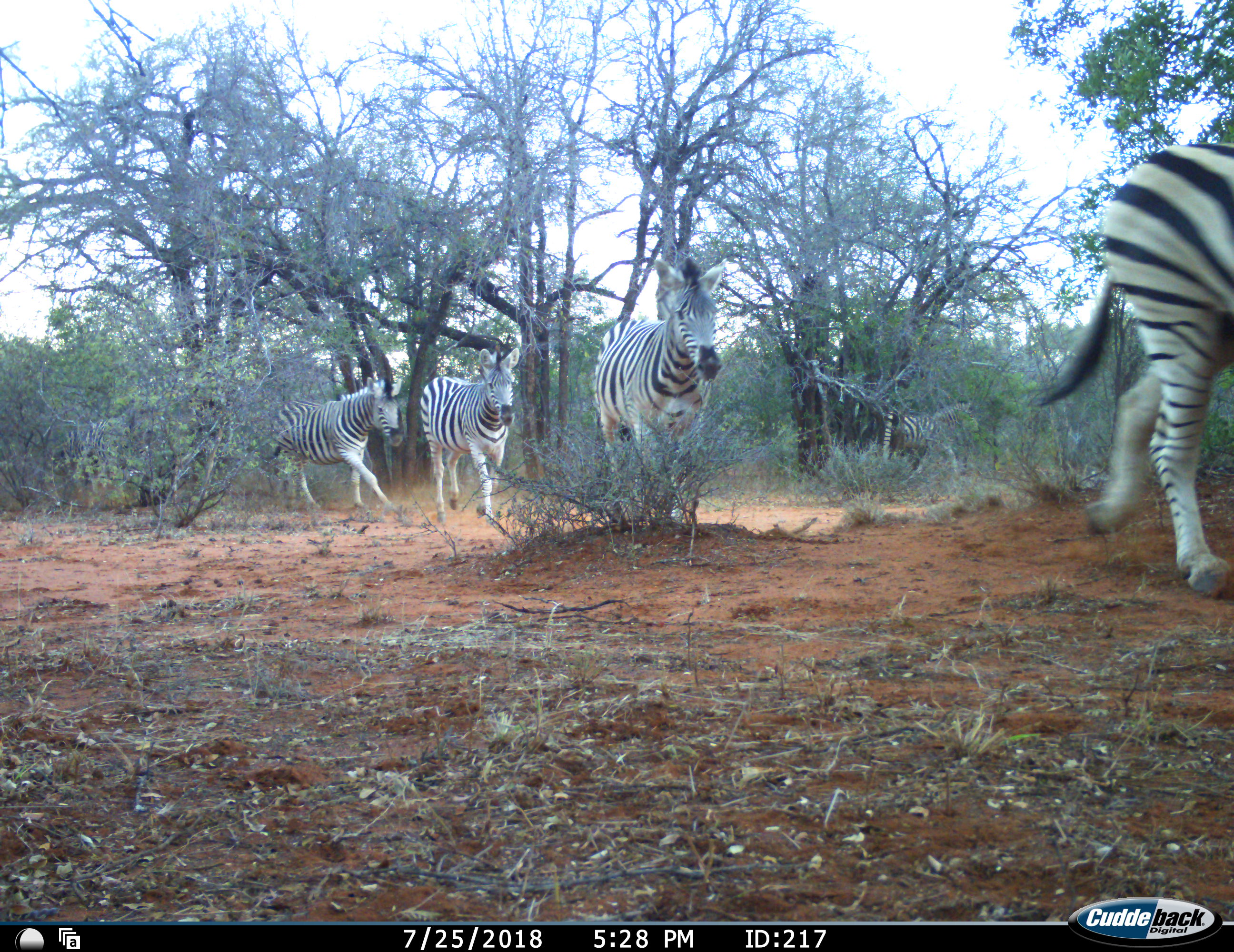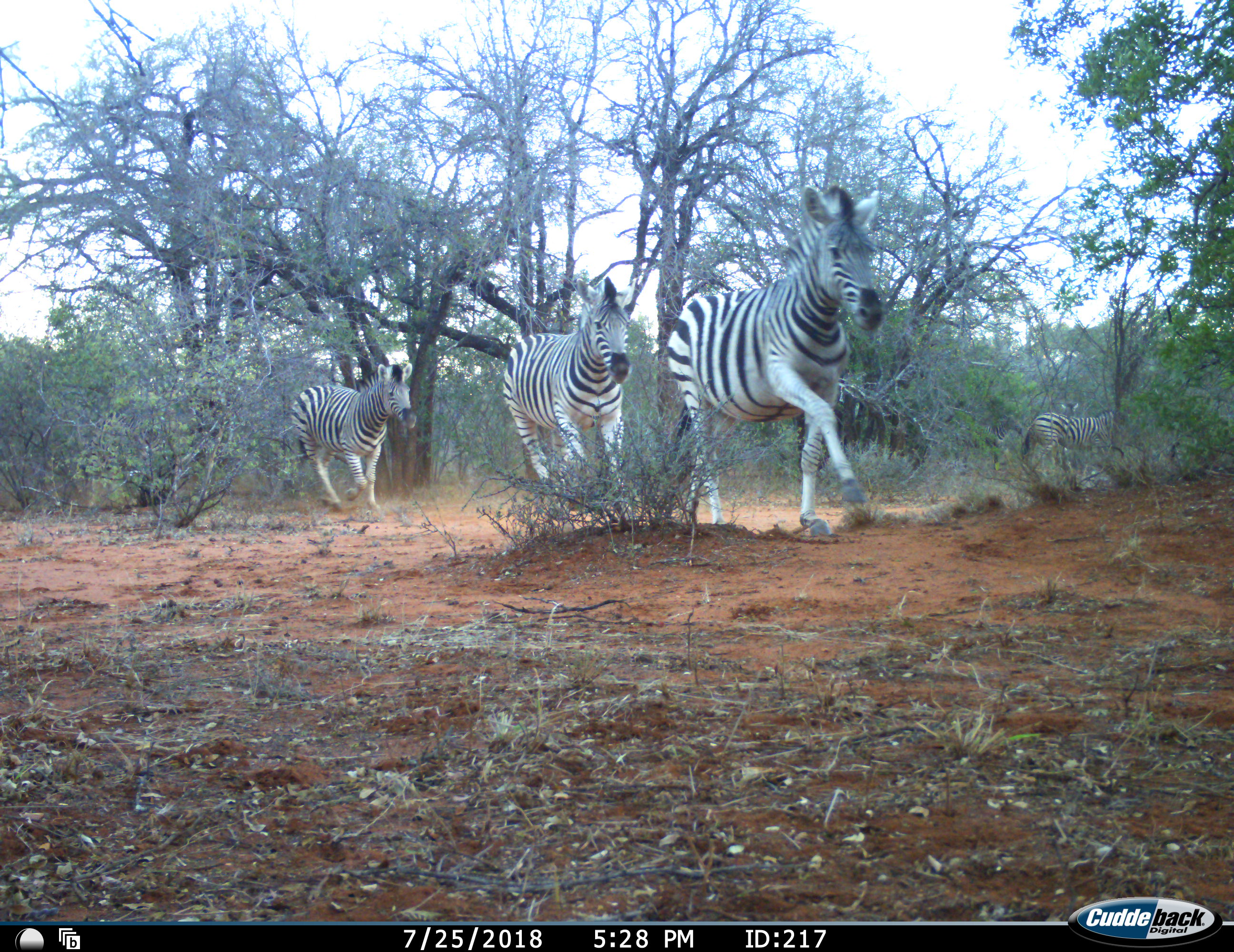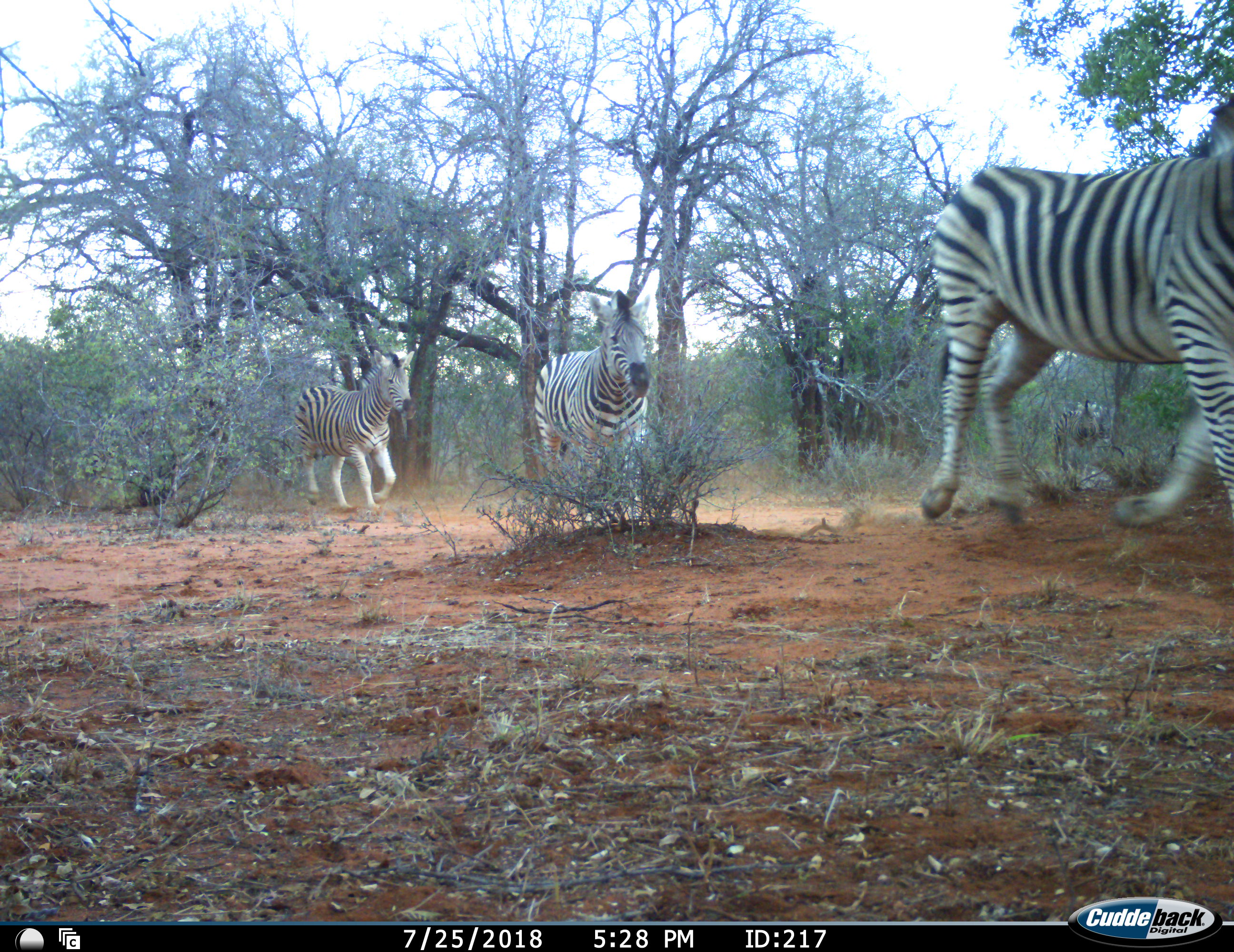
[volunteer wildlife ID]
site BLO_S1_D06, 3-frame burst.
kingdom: Animalia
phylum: Chordata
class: Mammalia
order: Perissodactyla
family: Equidae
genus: Equus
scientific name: Equus quagga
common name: plains zebra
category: zebraplains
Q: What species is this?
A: Zebraplains (plains zebra) (Equus quagga).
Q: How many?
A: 5.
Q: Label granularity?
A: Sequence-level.